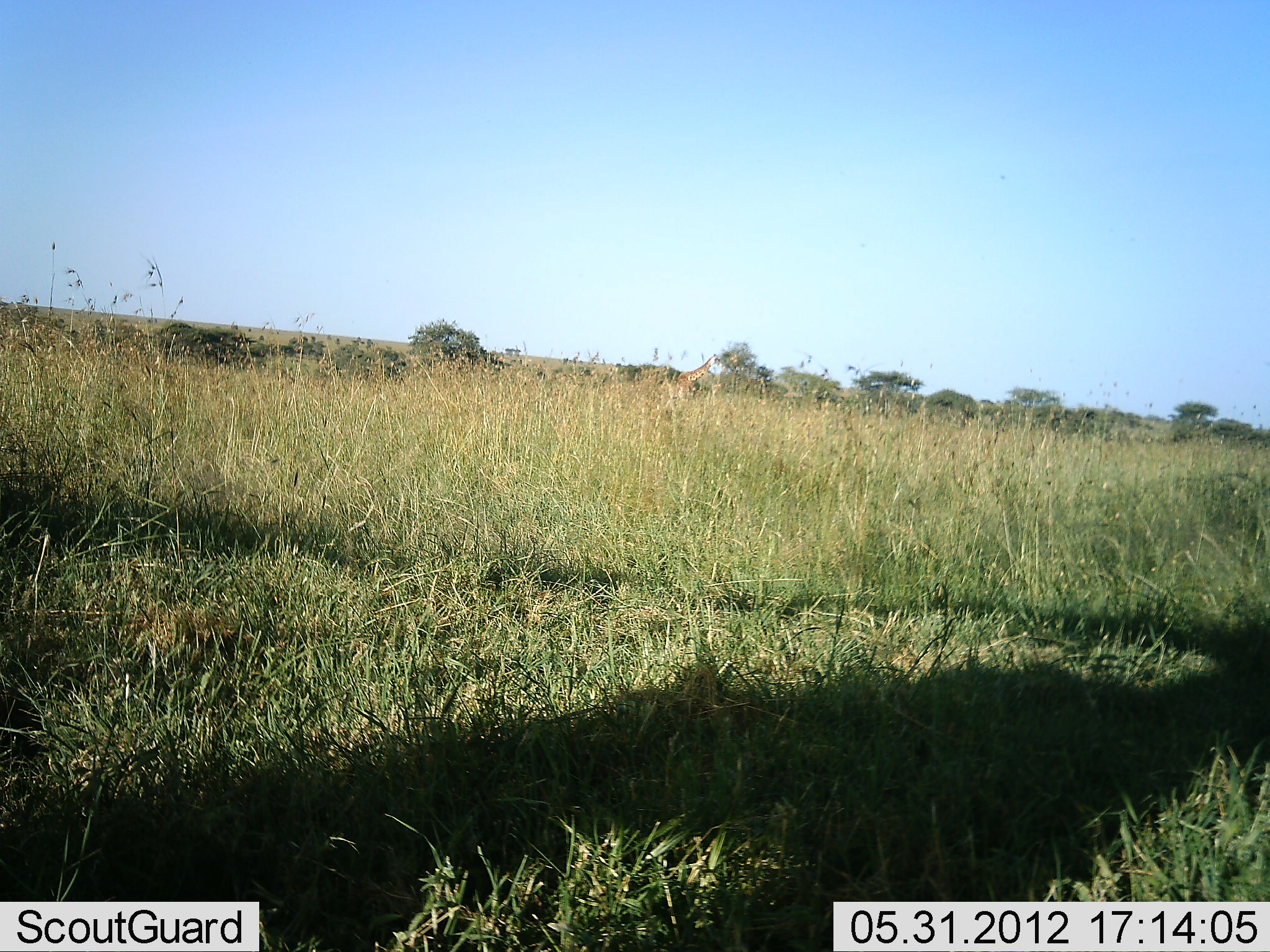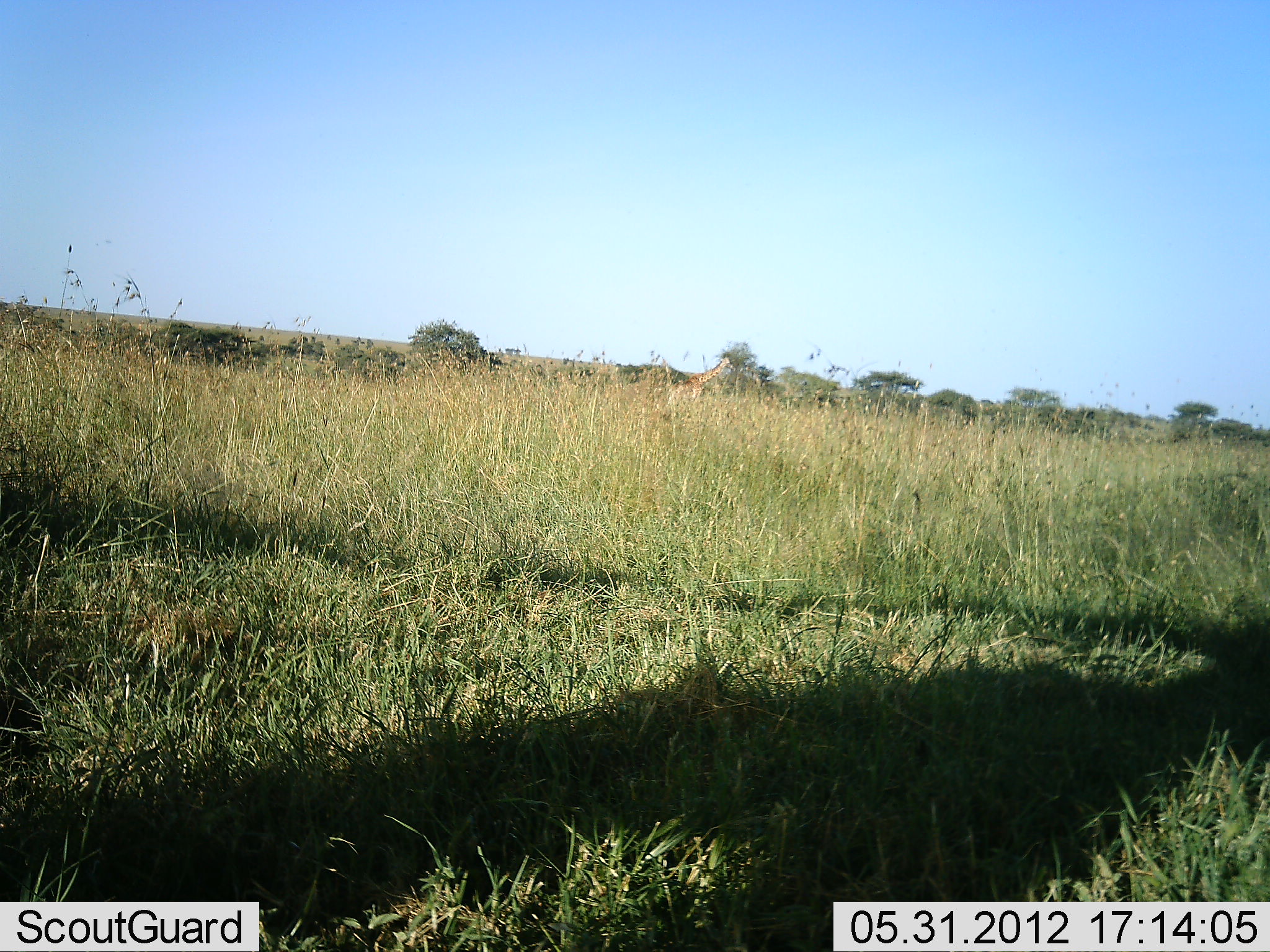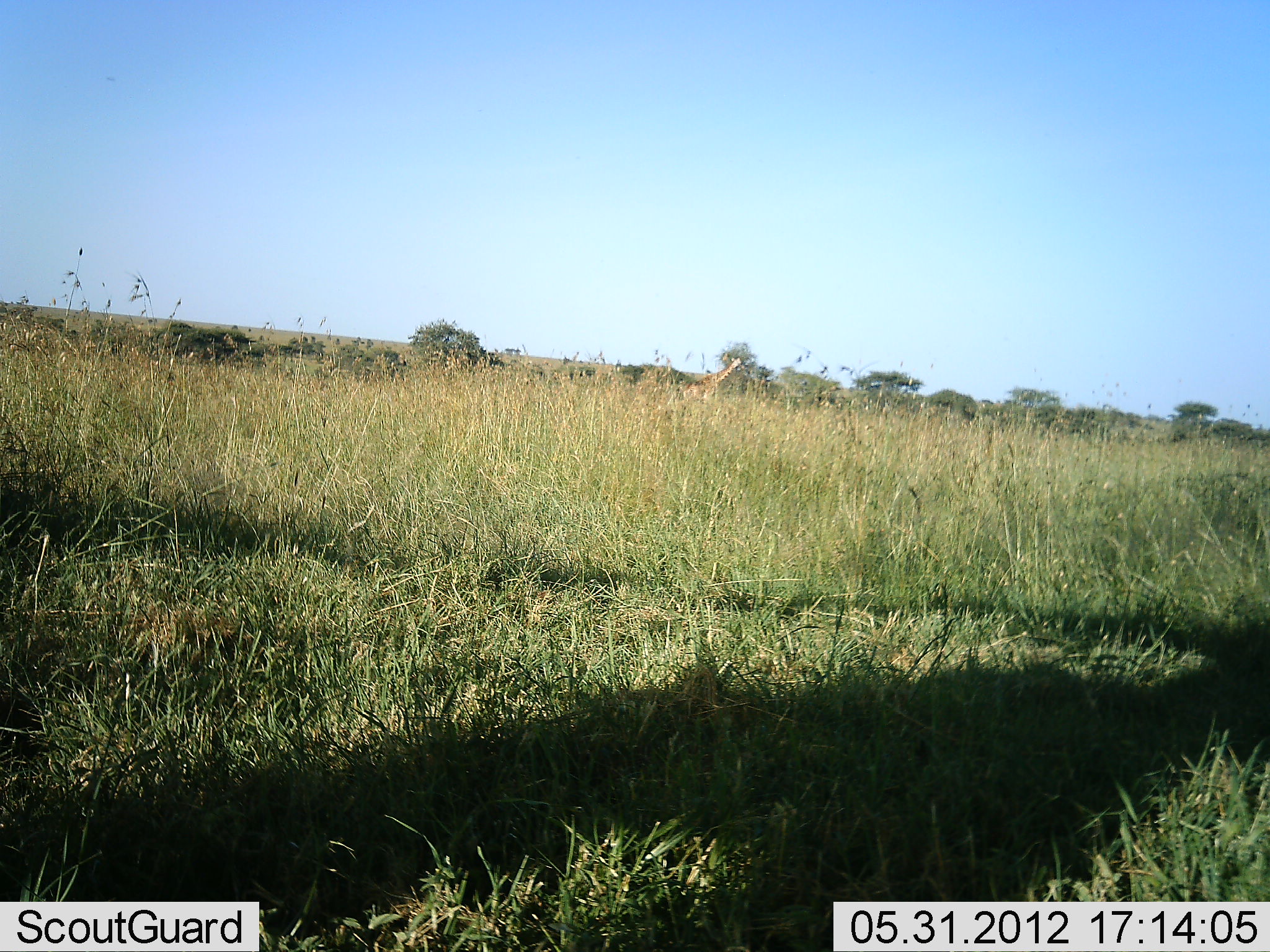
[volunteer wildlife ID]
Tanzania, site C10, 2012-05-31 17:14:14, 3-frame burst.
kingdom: Animalia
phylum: Chordata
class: Mammalia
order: Artiodactyla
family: Giraffidae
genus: Giraffa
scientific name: Giraffa camelopardalis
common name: giraffe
Giraffe (Giraffa camelopardalis), count 1. Behavior (volunteer vote fractions): standing 40%, resting 0%, moving 80%, interacting 0%. Young present (vote fraction): 0%. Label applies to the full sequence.